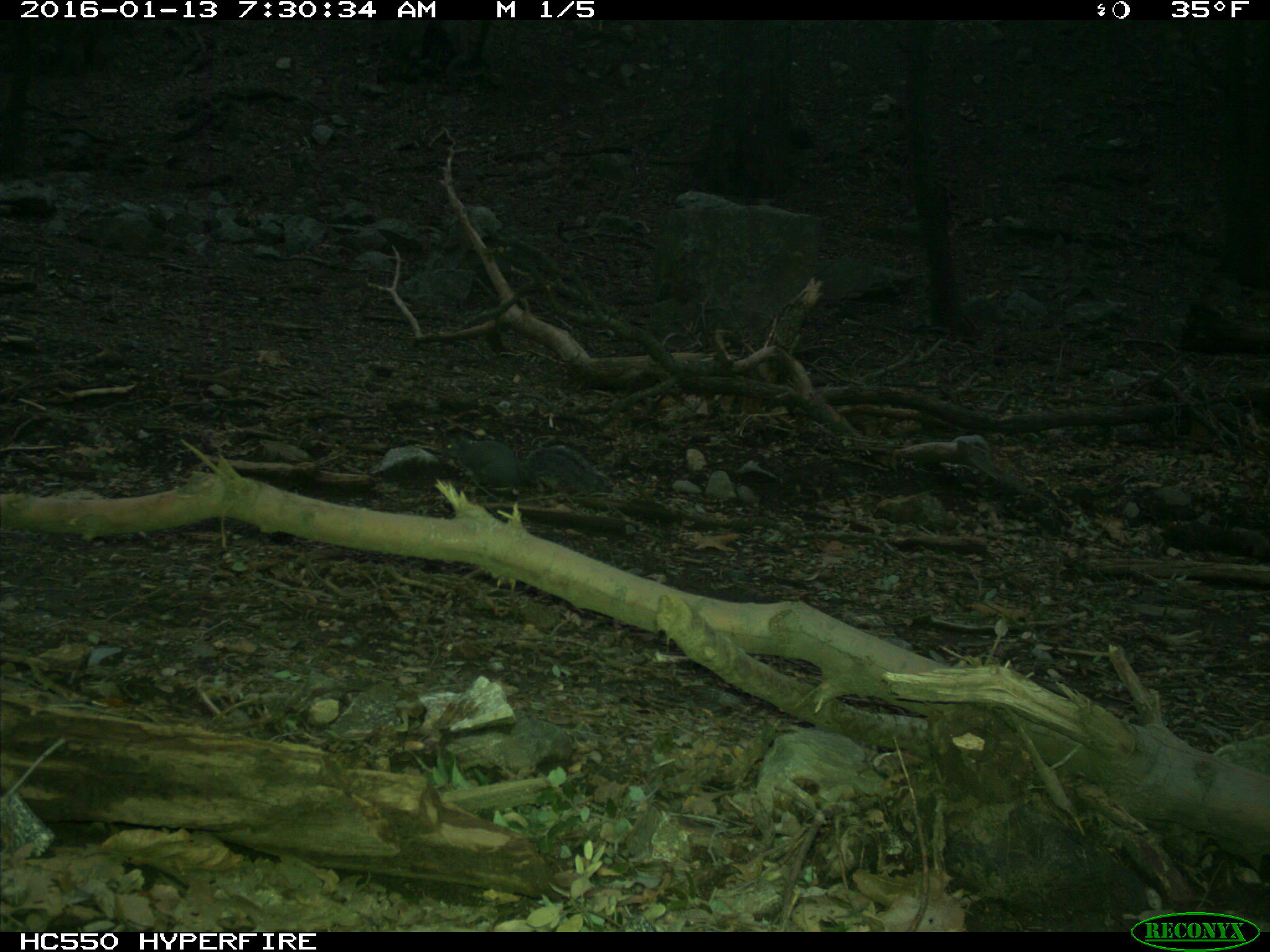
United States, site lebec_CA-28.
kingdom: Animalia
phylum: Chordata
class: Mammalia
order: Rodentia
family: Sciuridae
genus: Sciurus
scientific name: Sciurus carolinensis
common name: eastern gray squirrel